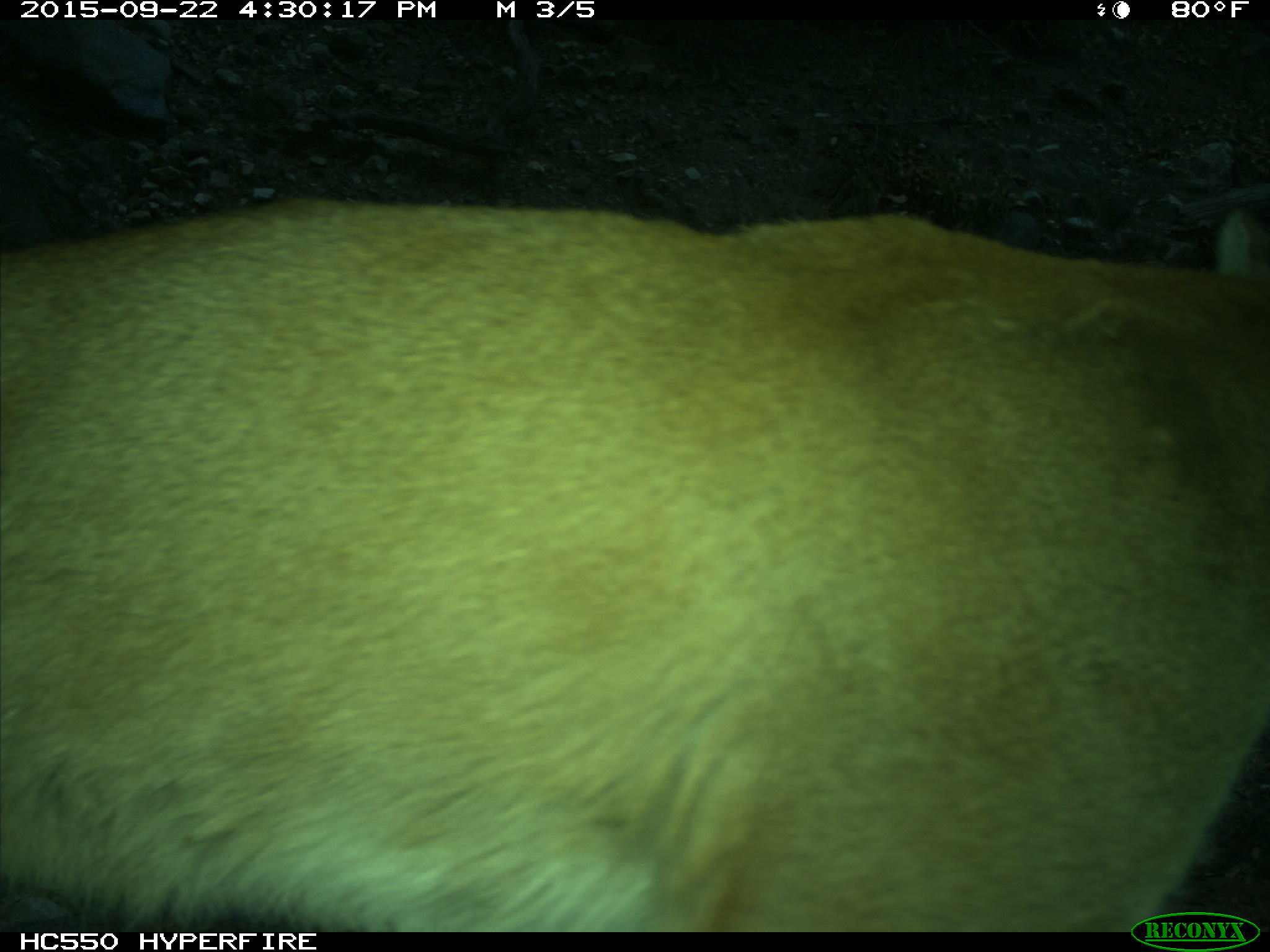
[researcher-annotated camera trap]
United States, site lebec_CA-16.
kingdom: Animalia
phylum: Chordata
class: Mammalia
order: Carnivora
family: Felidae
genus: Puma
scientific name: Puma concolor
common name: mountain lion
Puma concolor (mountain lion).